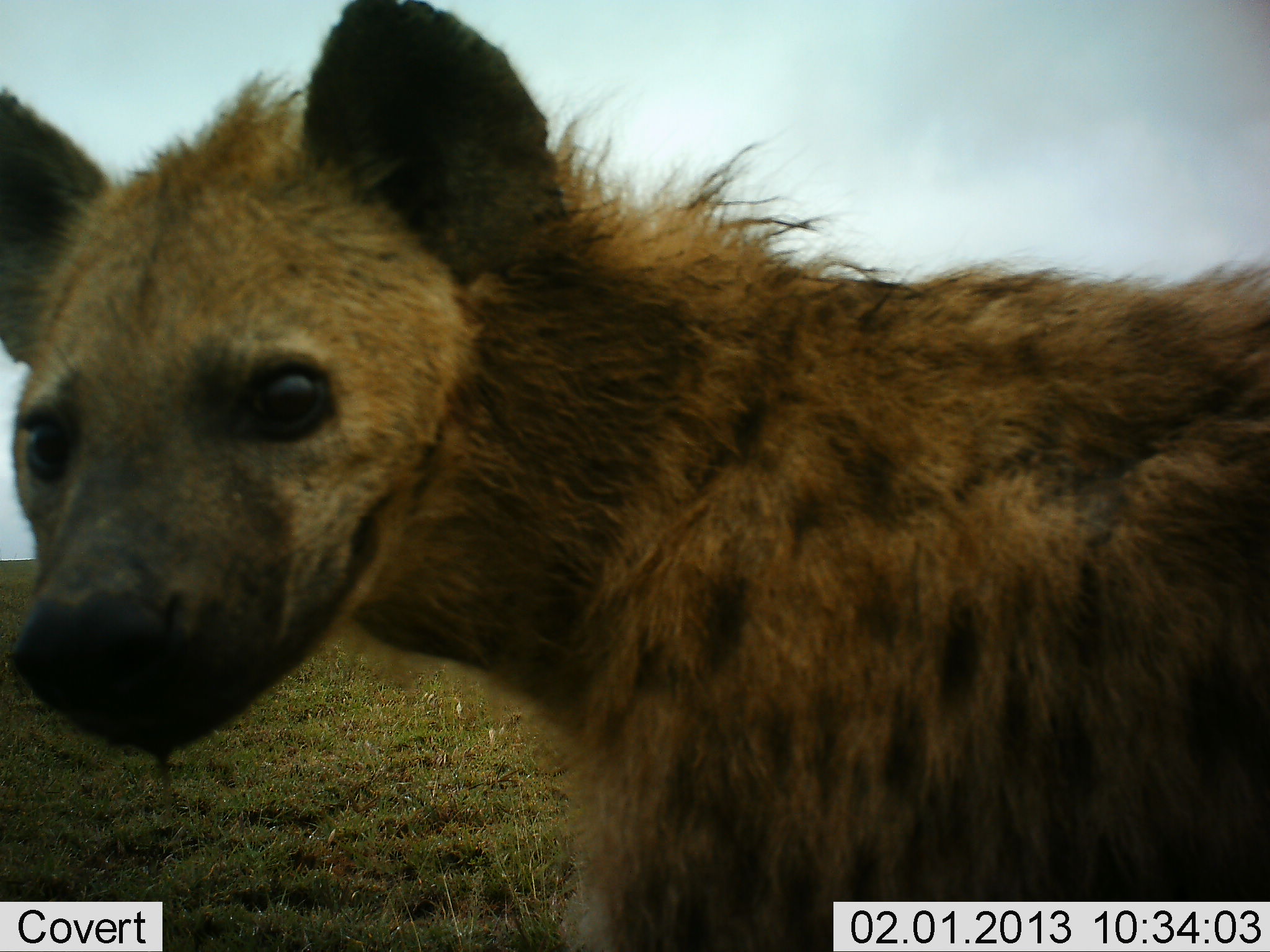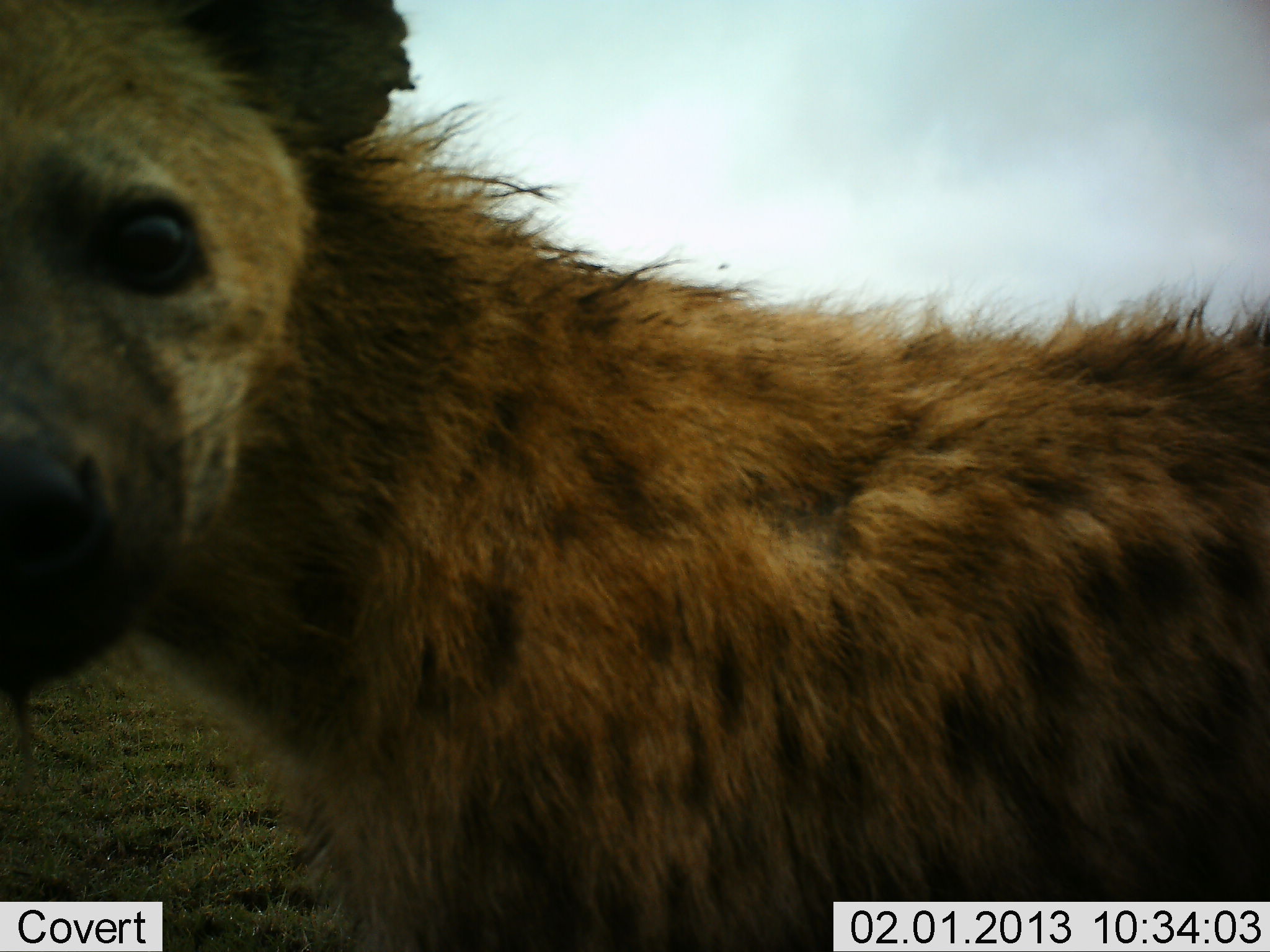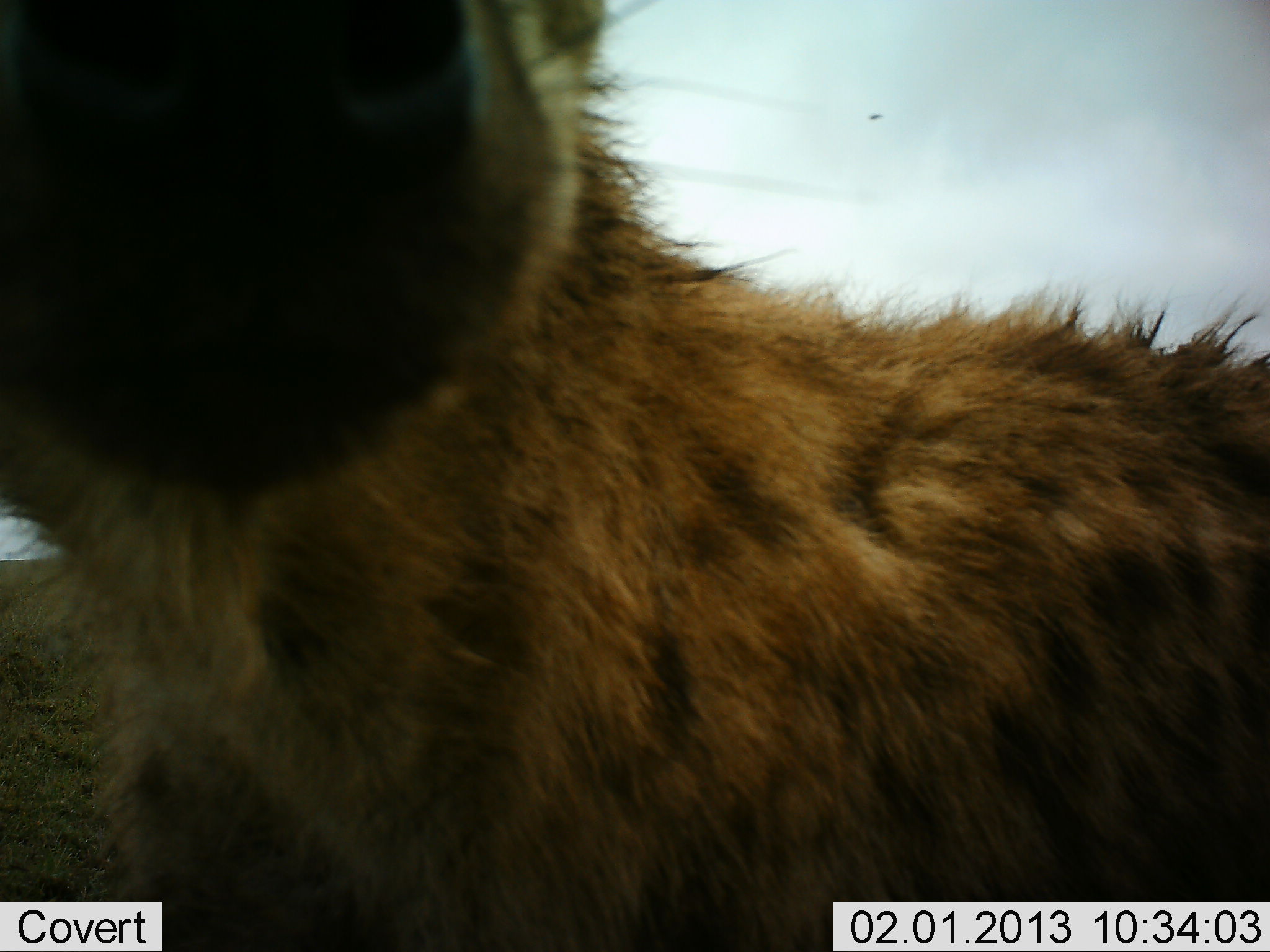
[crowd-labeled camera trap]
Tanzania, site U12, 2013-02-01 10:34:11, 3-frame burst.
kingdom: Animalia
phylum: Chordata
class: Mammalia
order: Carnivora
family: Hyaenidae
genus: Crocuta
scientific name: Crocuta crocuta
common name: spotted hyena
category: hyenaspotted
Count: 1.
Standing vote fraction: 55%.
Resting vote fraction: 0%.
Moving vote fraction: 32%.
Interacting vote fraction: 26%.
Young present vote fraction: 0%.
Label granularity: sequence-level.